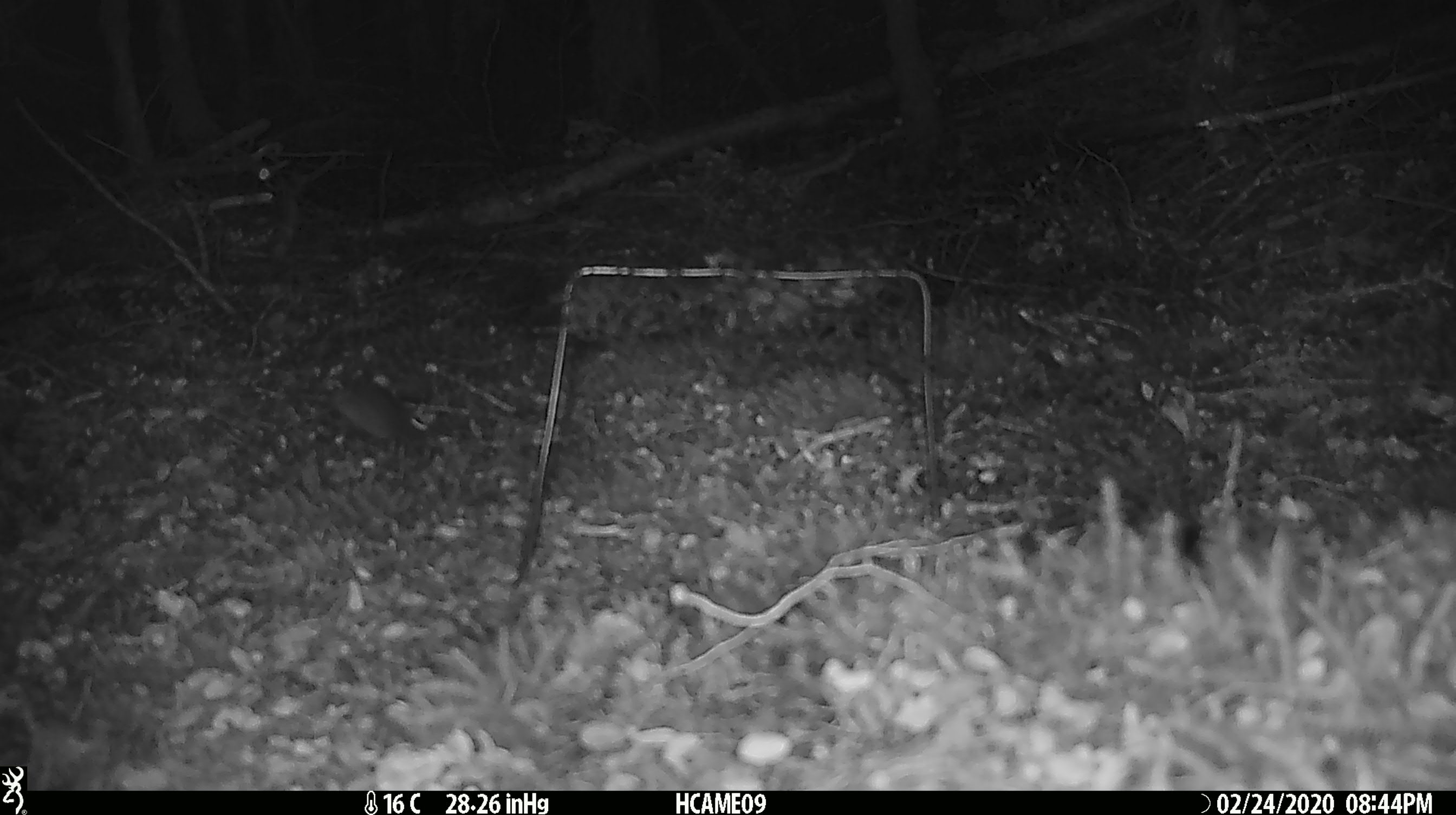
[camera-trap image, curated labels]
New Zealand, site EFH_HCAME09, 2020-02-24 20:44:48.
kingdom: Animalia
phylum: Chordata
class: Mammalia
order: Rodentia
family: Muridae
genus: Mus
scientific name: Mus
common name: mouse